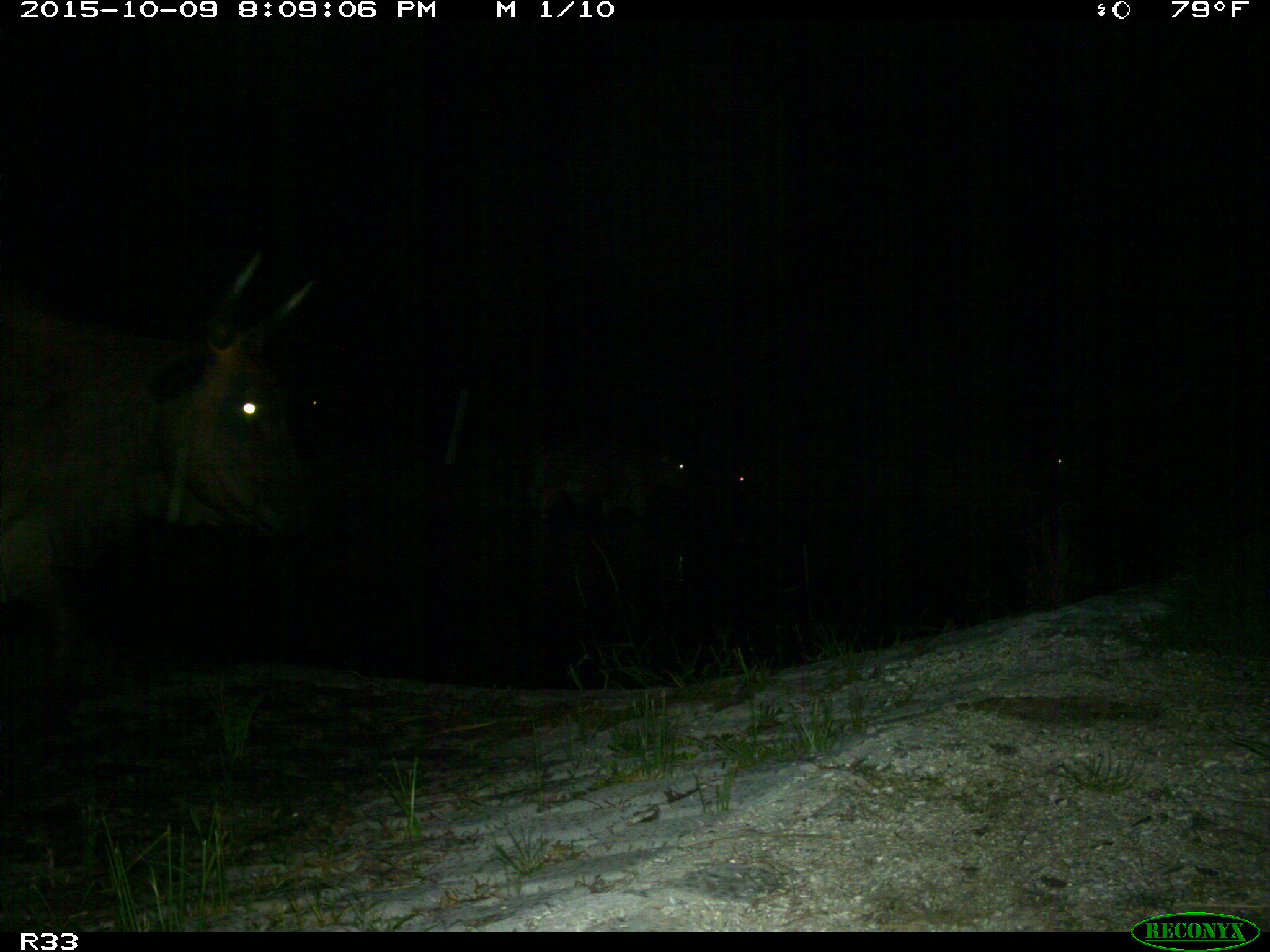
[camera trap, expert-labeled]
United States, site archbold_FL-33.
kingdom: Animalia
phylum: Chordata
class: Mammalia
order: Artiodactyla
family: Bovidae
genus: Bos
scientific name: Bos taurus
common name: domestic cow